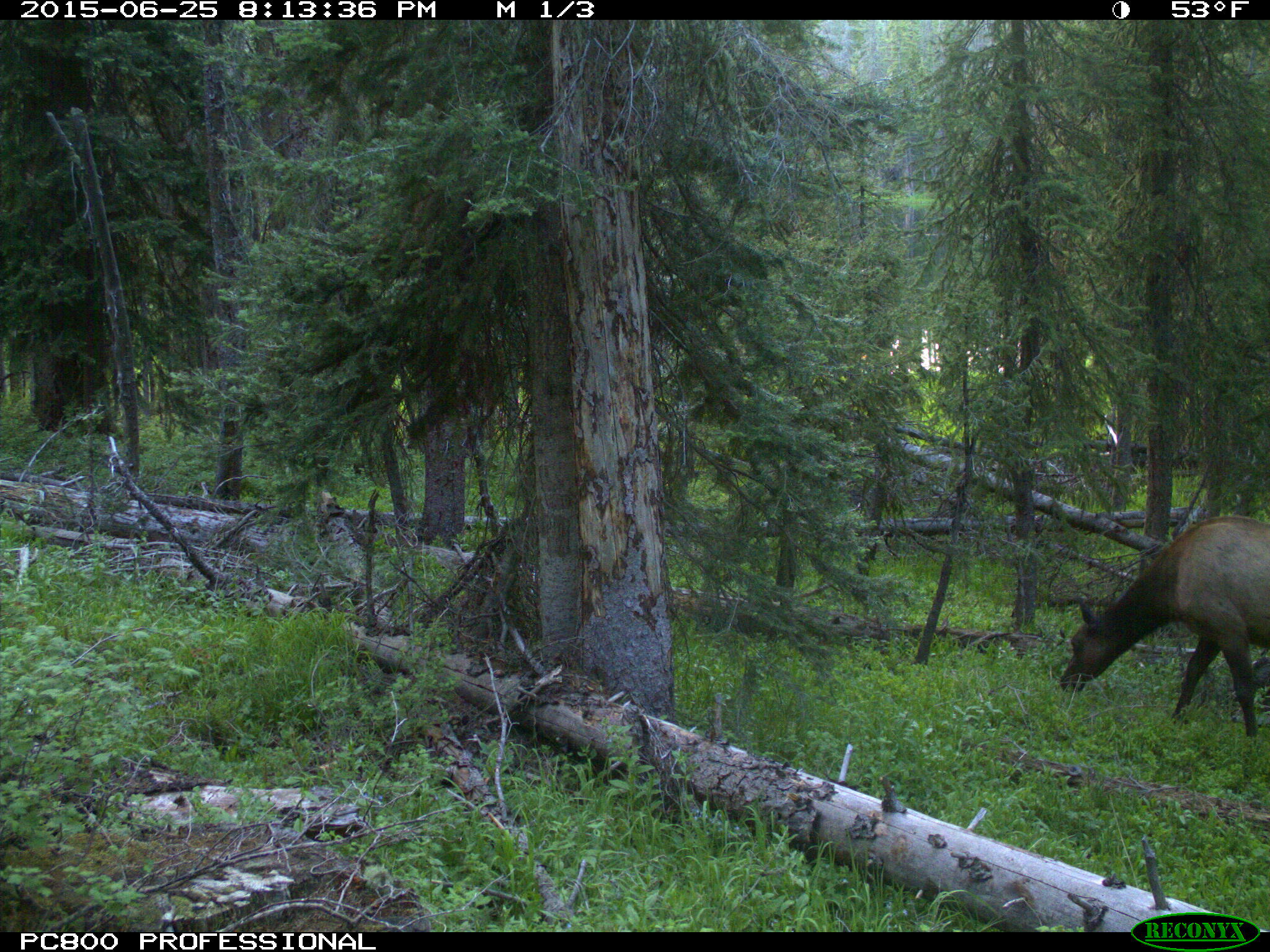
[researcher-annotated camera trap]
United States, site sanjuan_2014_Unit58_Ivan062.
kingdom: Animalia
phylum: Chordata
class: Mammalia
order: Artiodactyla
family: Cervidae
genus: Cervus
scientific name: Cervus elaphus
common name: red deer